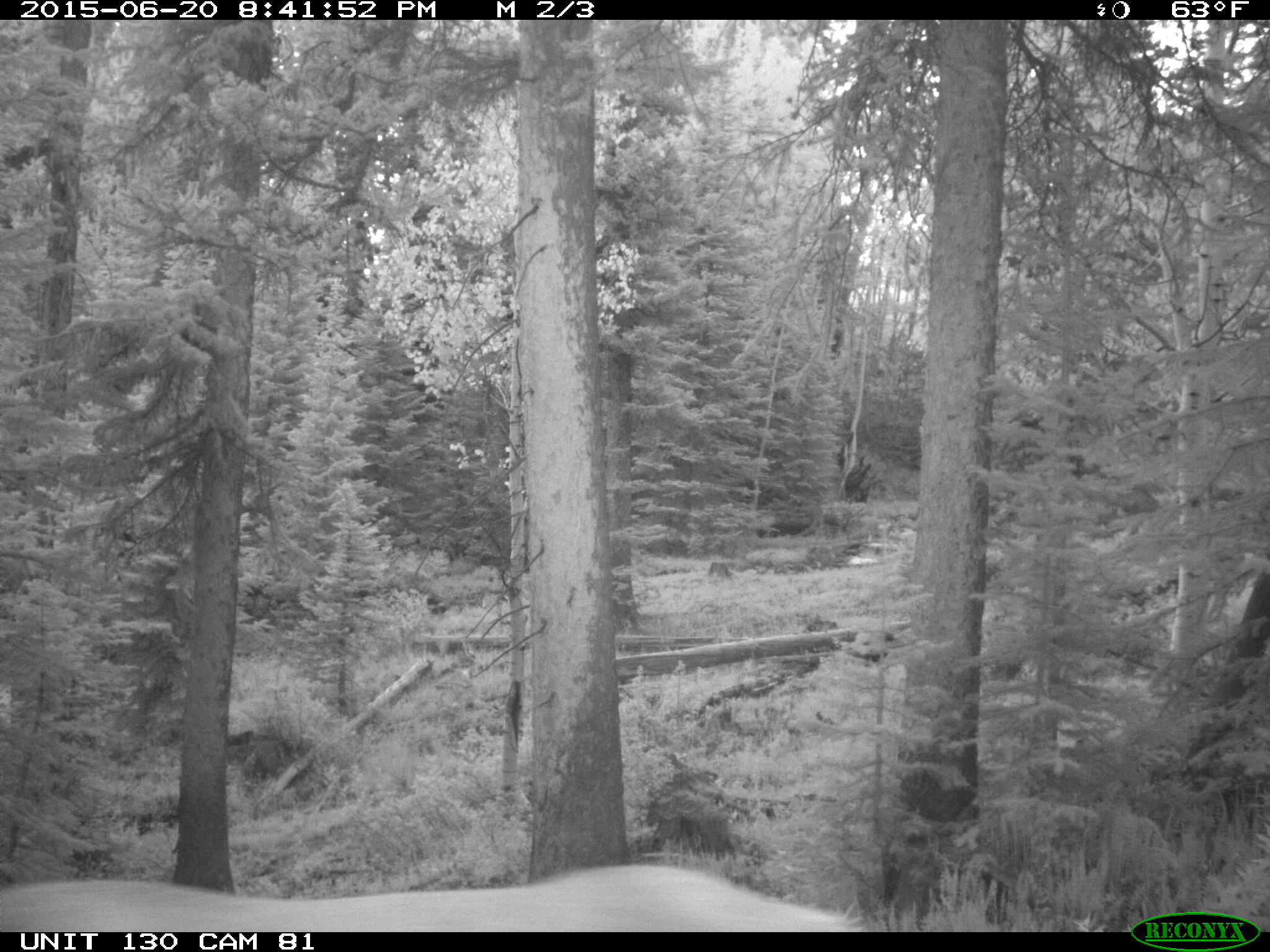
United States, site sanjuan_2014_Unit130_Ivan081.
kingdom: Animalia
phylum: Chordata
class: Mammalia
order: Artiodactyla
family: Cervidae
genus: Cervus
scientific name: Cervus elaphus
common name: red deer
Cervus elaphus (red deer).